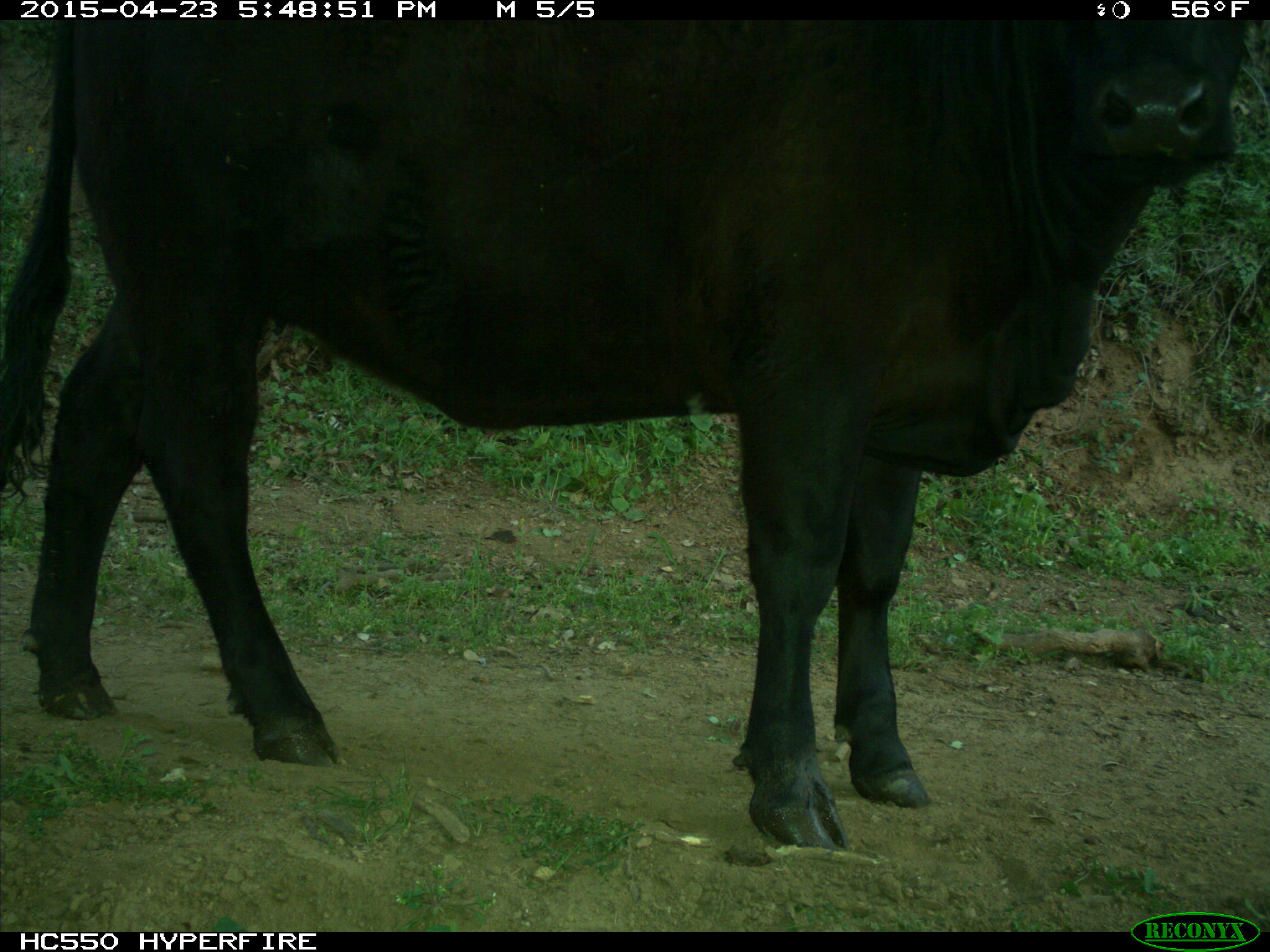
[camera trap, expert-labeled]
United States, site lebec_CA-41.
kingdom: Animalia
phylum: Chordata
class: Mammalia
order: Artiodactyla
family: Bovidae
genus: Bos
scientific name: Bos taurus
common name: domestic cow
Bos taurus (domestic cow).